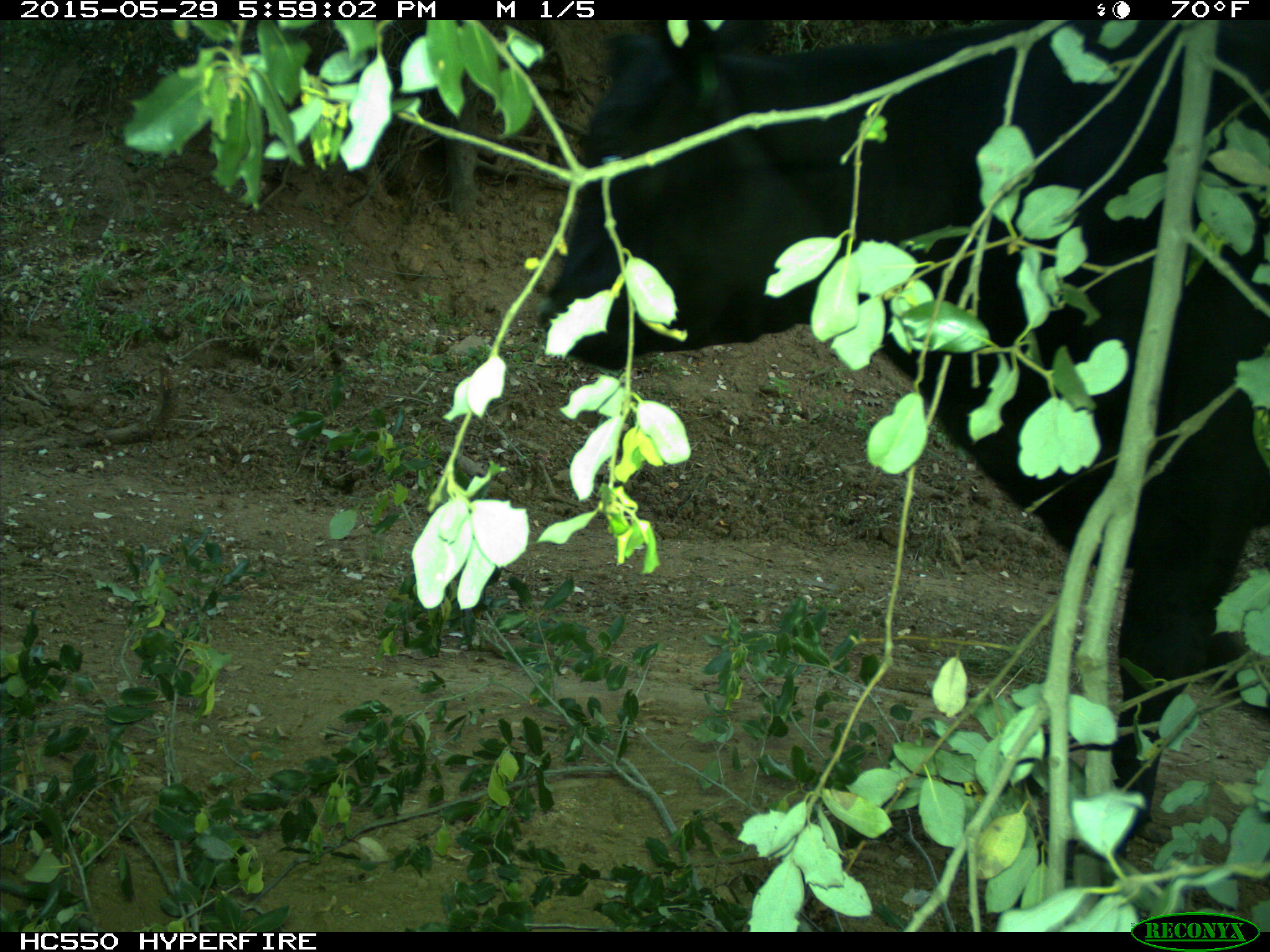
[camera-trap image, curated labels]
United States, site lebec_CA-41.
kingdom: Animalia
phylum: Chordata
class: Mammalia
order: Artiodactyla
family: Bovidae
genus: Bos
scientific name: Bos taurus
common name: domestic cow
Bos taurus (domestic cow).